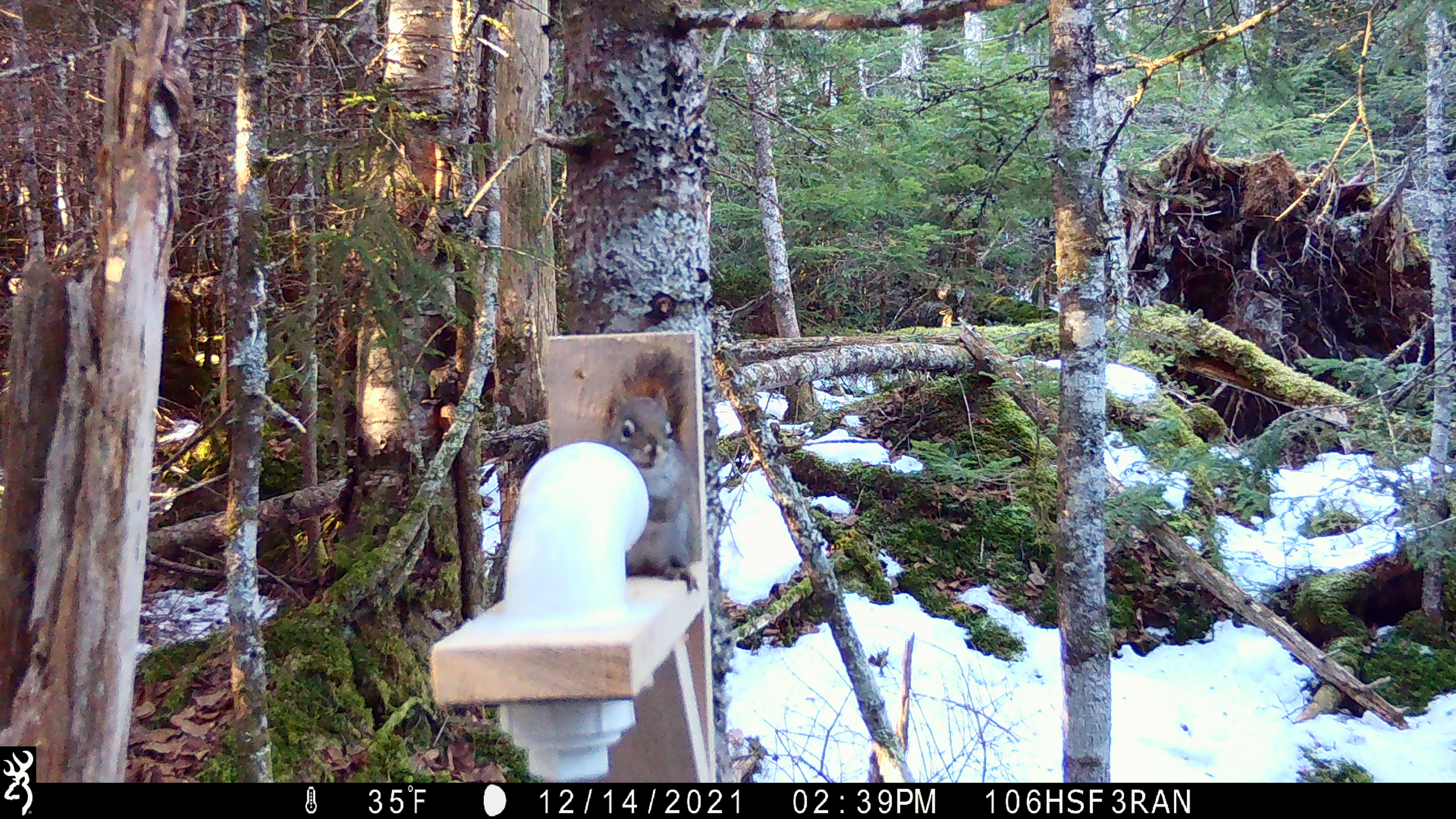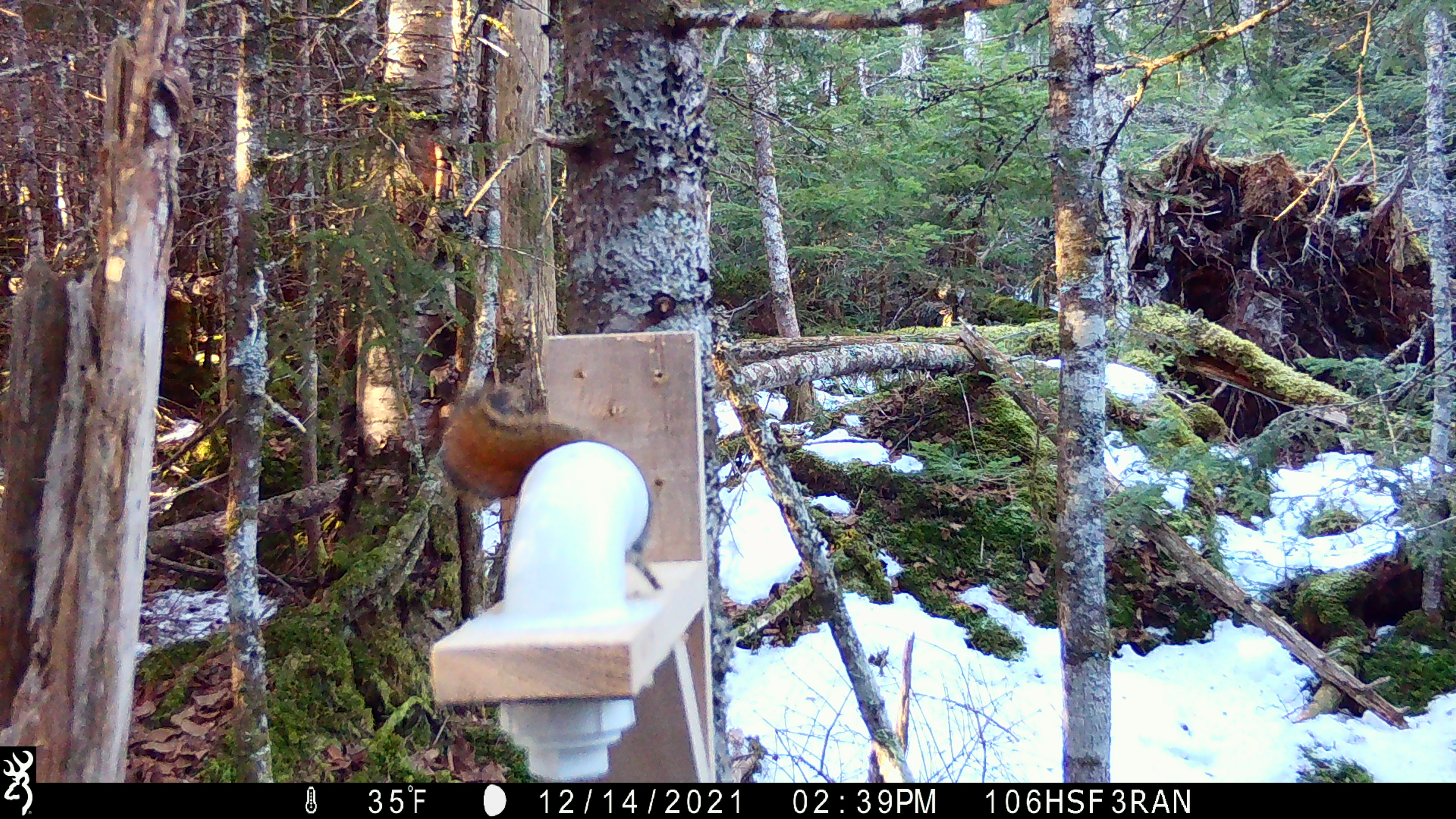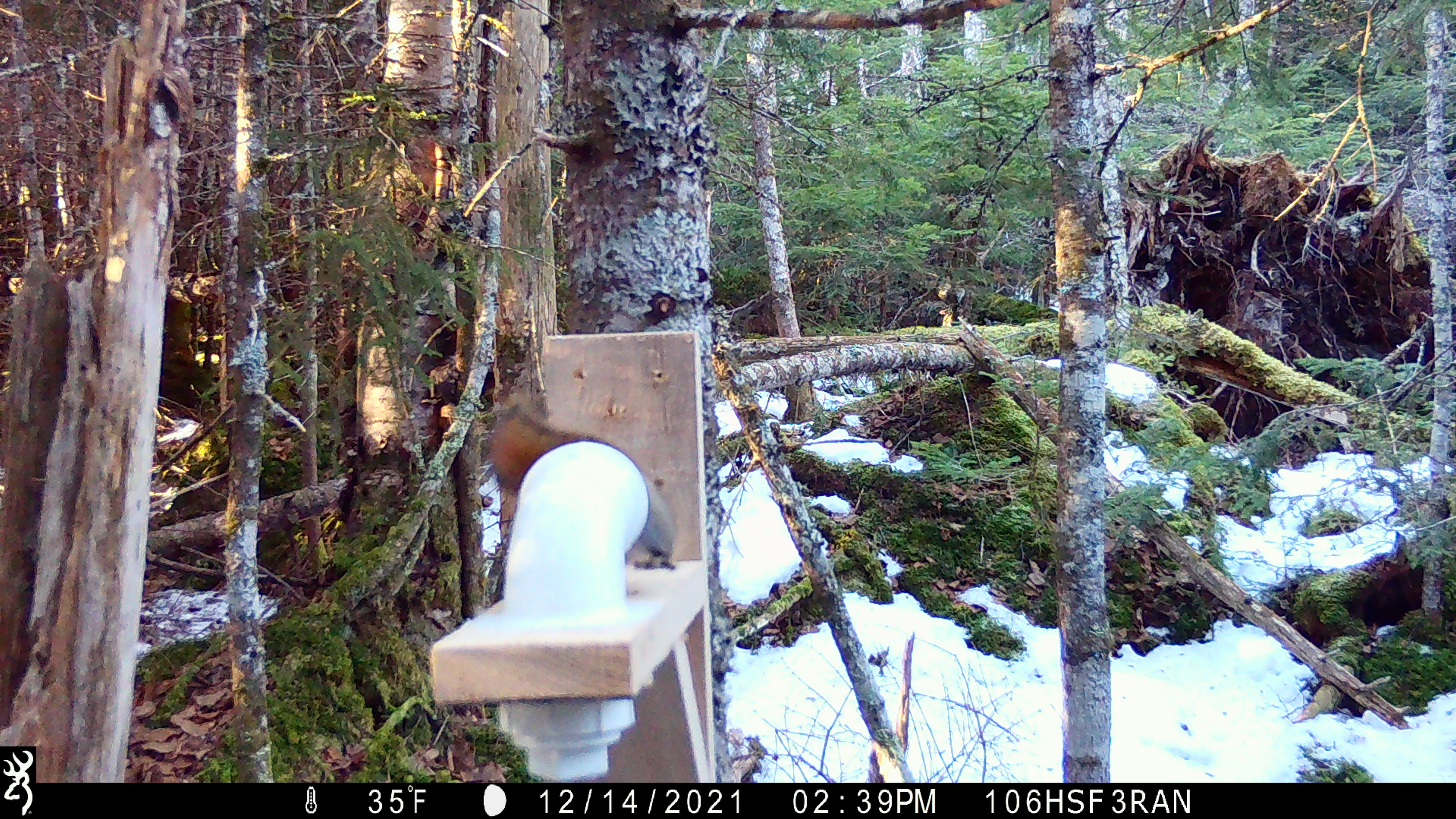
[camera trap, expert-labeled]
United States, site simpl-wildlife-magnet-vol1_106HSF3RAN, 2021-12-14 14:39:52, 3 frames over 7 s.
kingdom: Animalia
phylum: Chordata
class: Mammalia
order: Rodentia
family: Sciuridae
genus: Tamiasciurus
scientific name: Tamiasciurus hudsonicus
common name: red squirrel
Red squirrel (Tamiasciurus hudsonicus).